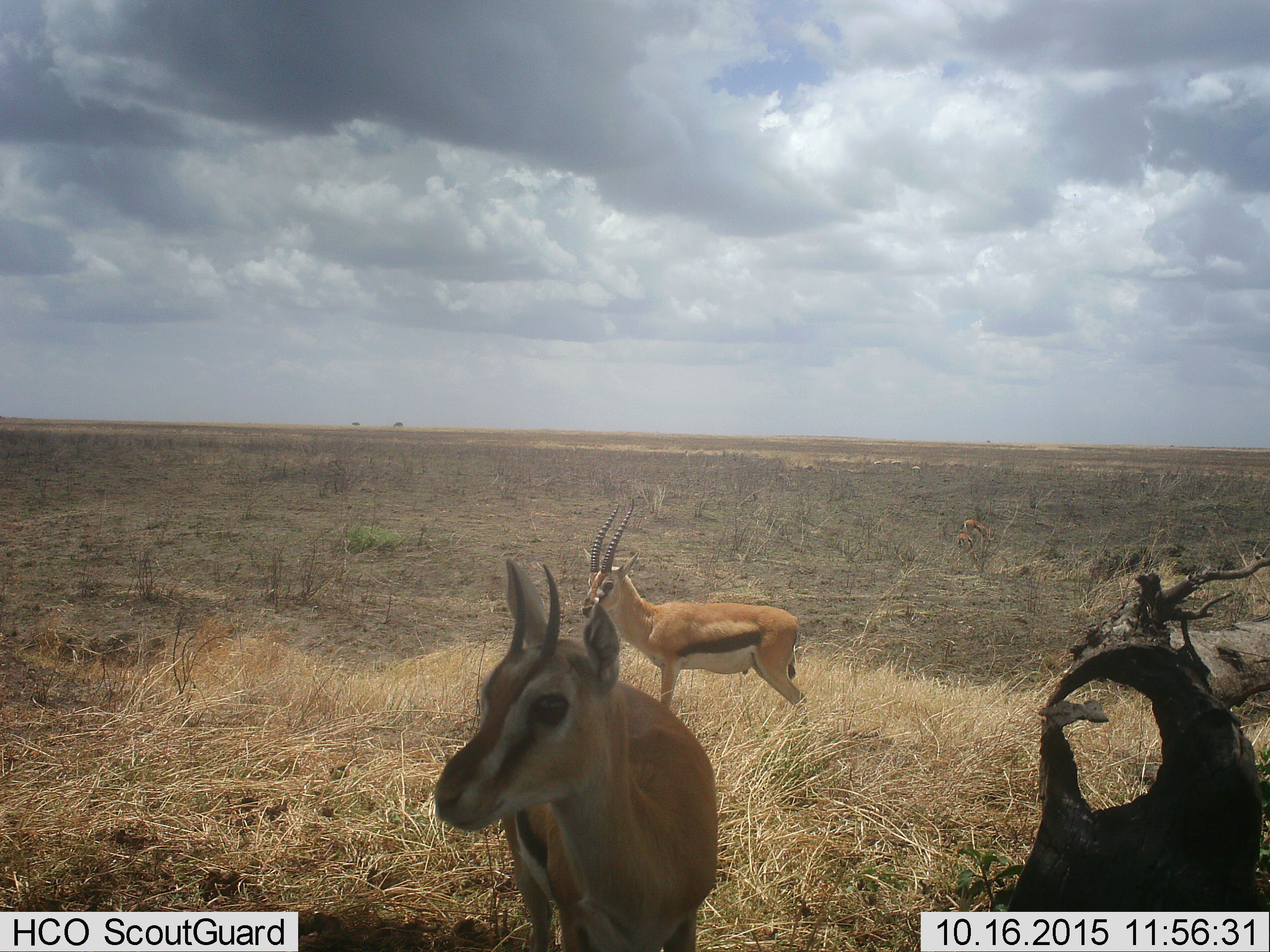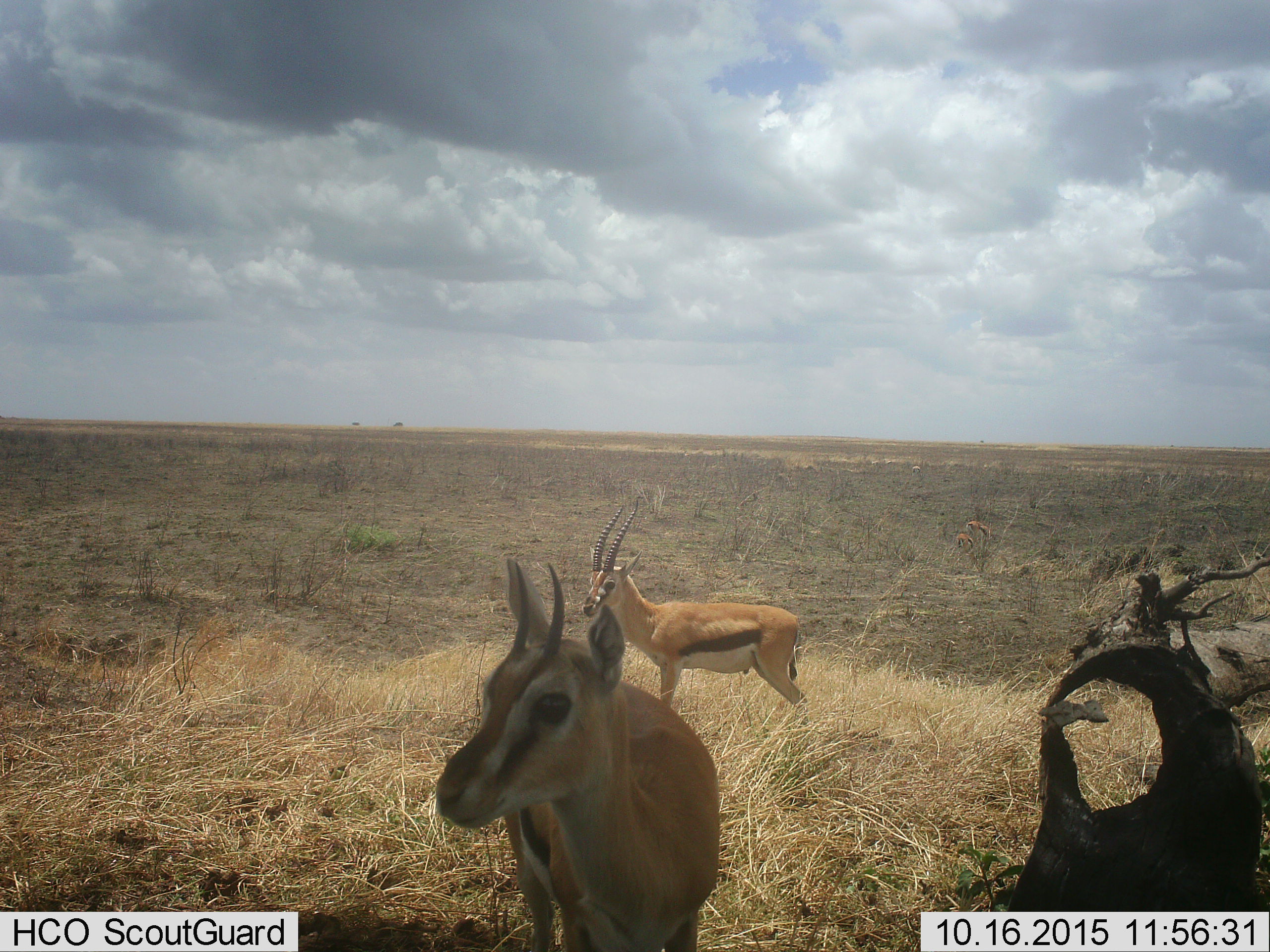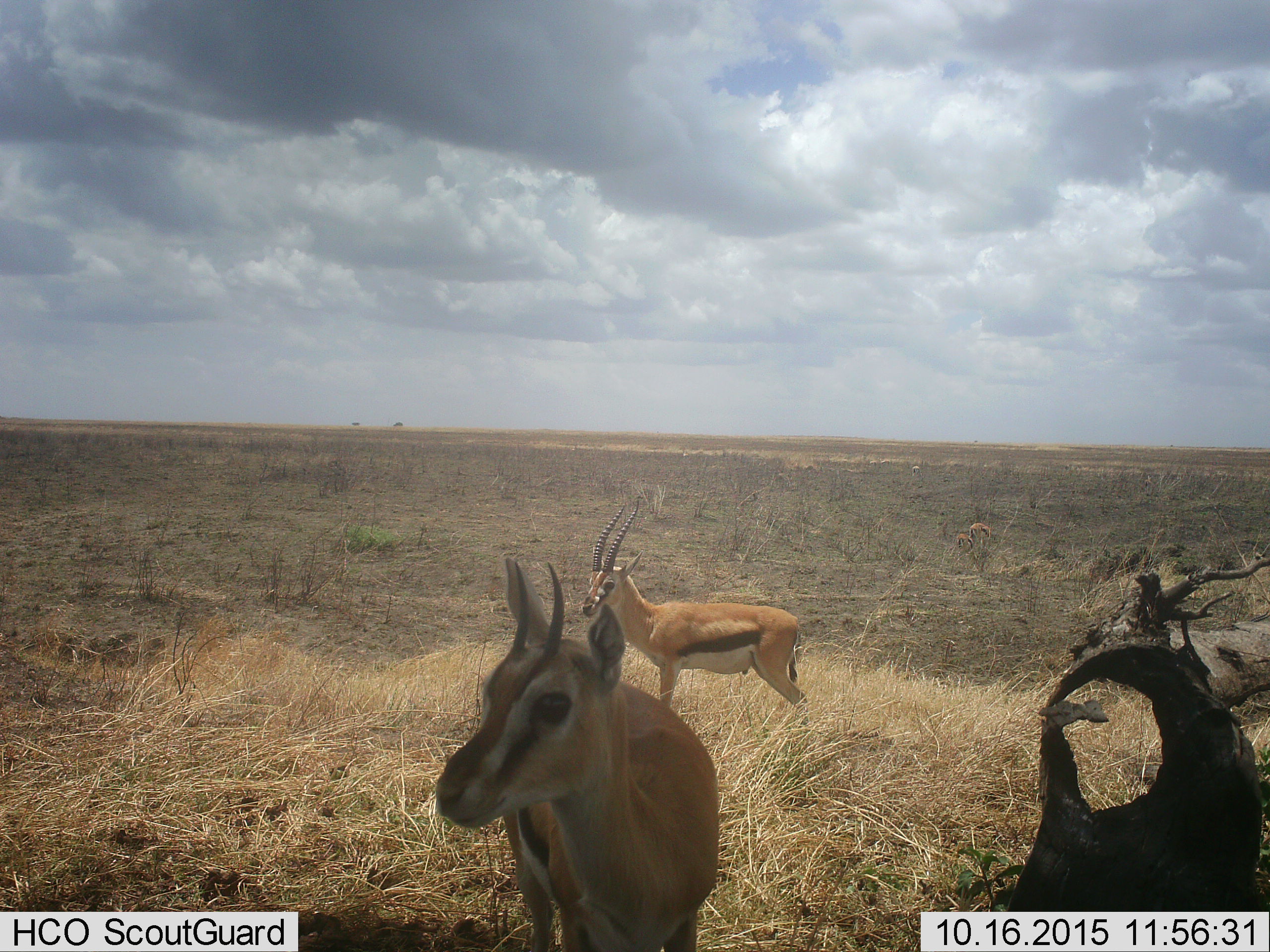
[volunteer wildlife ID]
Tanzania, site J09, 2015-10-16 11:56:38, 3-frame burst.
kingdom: Animalia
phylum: Chordata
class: Mammalia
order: Artiodactyla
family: Bovidae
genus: Eudorcas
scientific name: Eudorcas thomsonii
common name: thomson's gazelle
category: gazellethomsons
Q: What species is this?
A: Gazellethomsons (thomson's gazelle) (Eudorcas thomsonii).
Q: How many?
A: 4.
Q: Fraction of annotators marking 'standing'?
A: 100%.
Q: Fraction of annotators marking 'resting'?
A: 11%.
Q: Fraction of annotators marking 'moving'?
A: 0%.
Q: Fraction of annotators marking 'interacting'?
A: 0%.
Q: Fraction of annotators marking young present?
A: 11%.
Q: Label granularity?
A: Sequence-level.